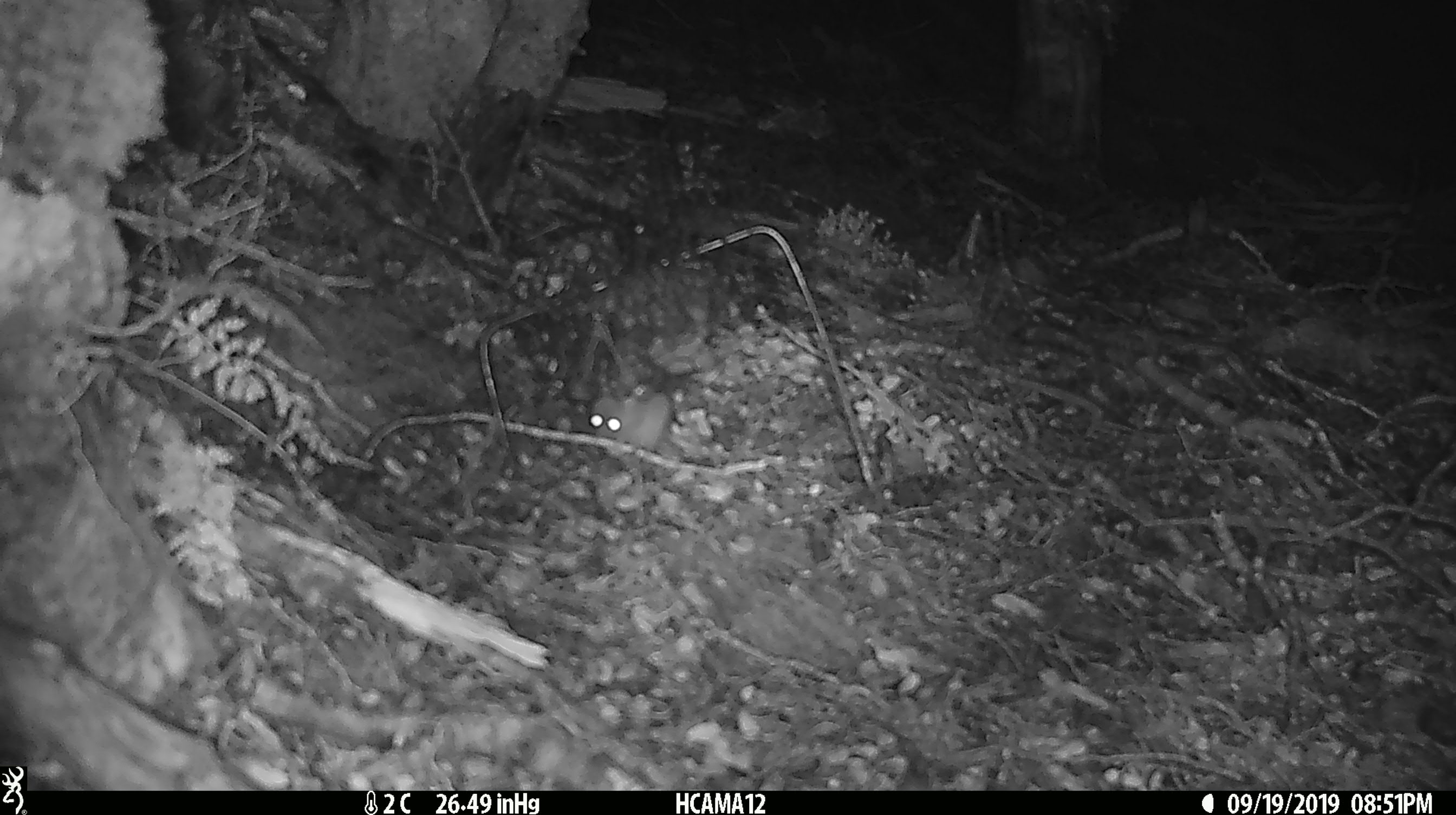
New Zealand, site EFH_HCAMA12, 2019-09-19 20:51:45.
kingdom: Animalia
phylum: Chordata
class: Mammalia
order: Rodentia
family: Muridae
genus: Mus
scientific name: Mus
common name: mouse